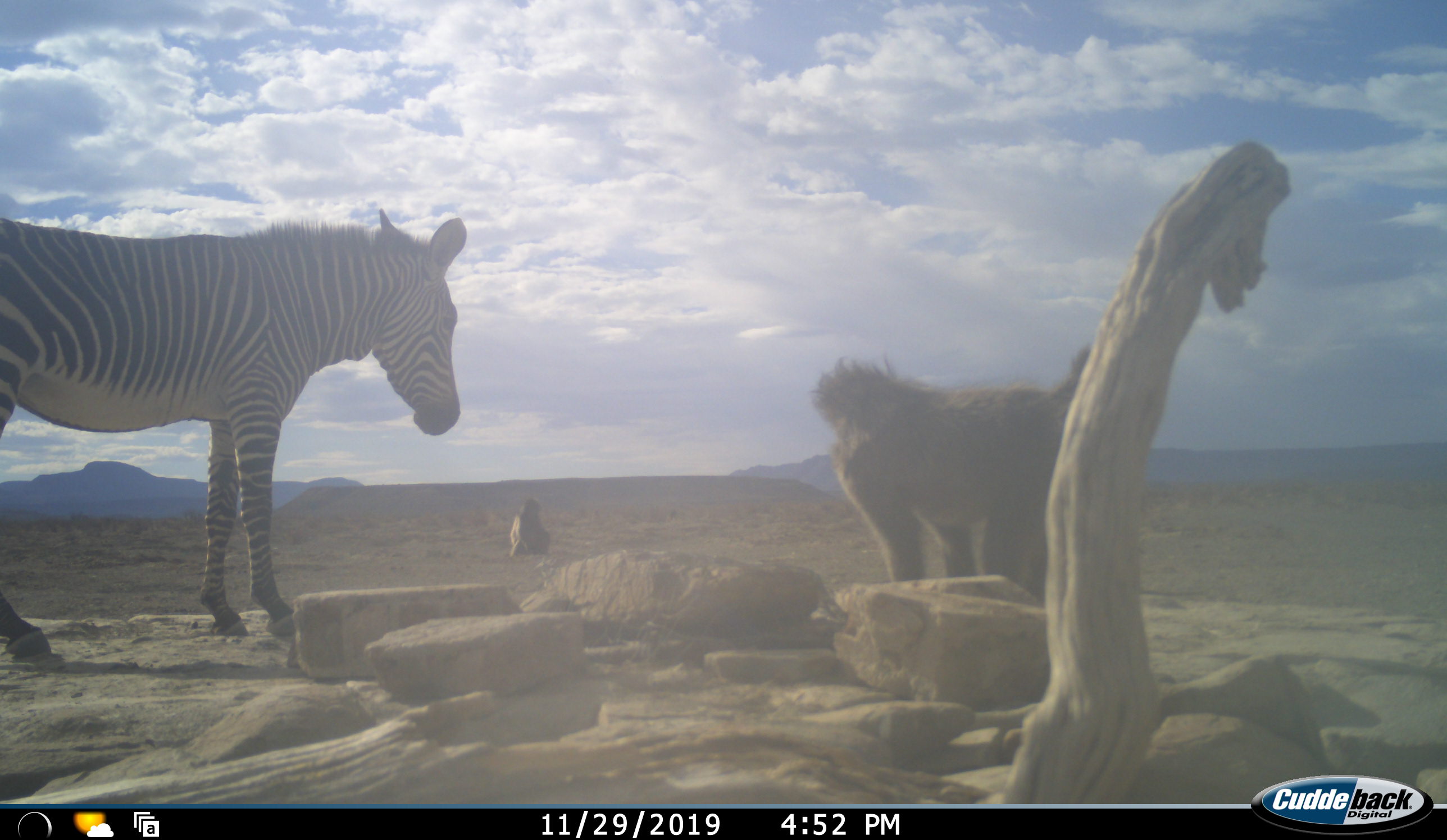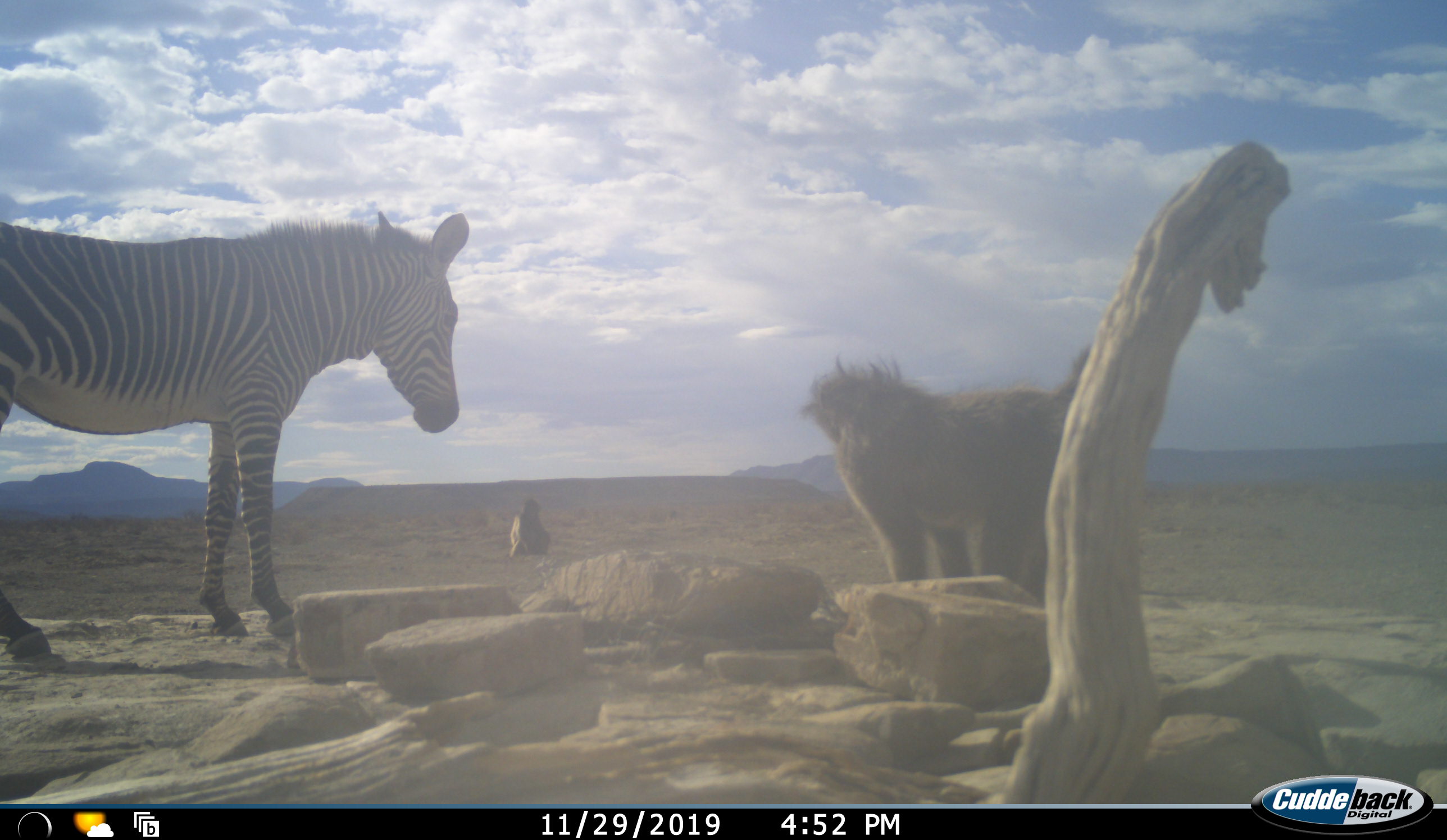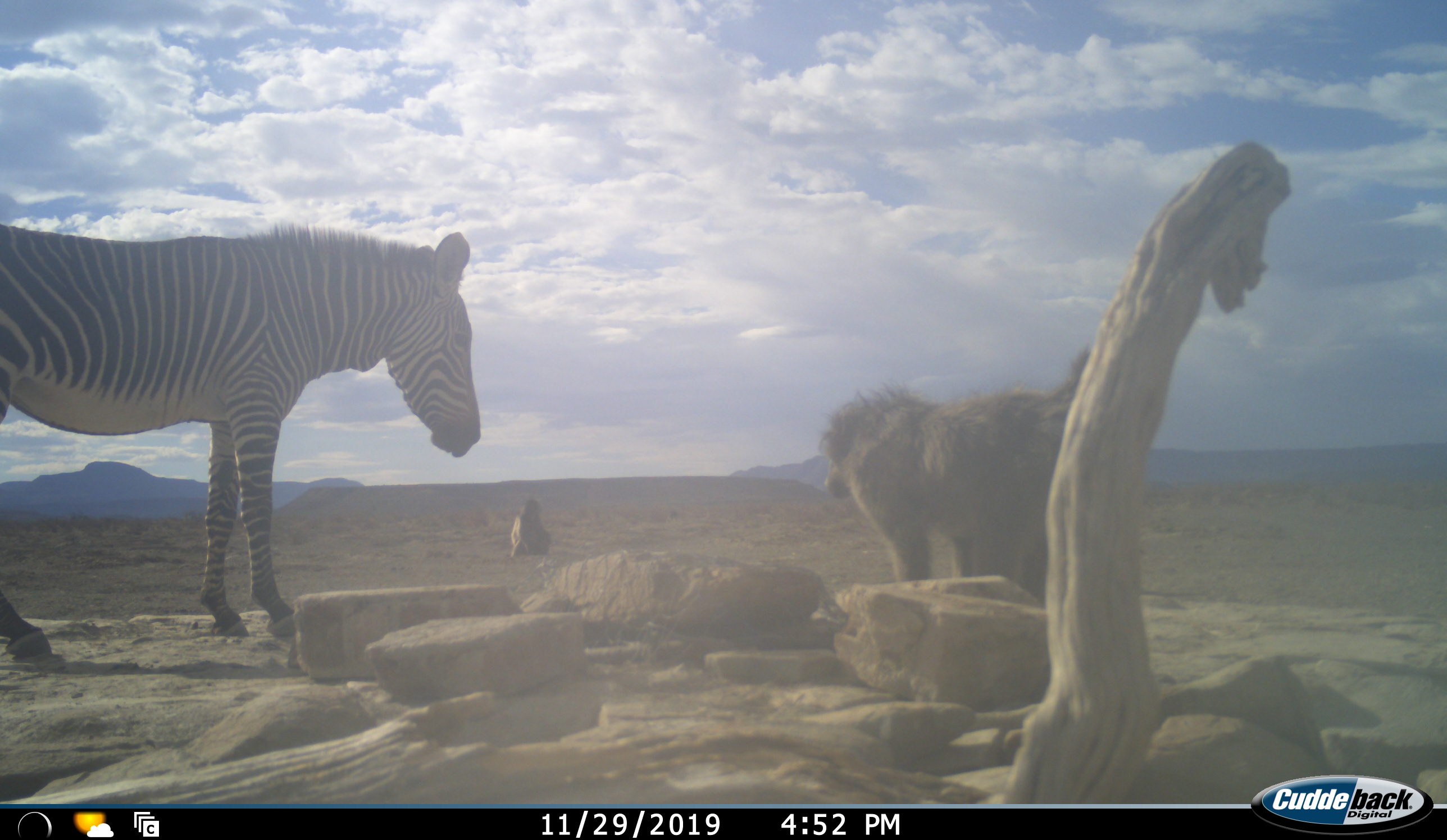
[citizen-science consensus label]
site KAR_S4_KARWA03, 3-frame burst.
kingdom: Animalia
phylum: Chordata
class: Mammalia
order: Primates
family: Cercopithecidae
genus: Papio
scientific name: Papio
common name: baboon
Baboon (Papio), count 2. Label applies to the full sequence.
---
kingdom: Animalia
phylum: Chordata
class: Mammalia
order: Perissodactyla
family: Equidae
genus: Equus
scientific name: Equus zebra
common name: mountain zebra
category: zebramountain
Zebramountain (mountain zebra) (Equus zebra), count 1. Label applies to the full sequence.